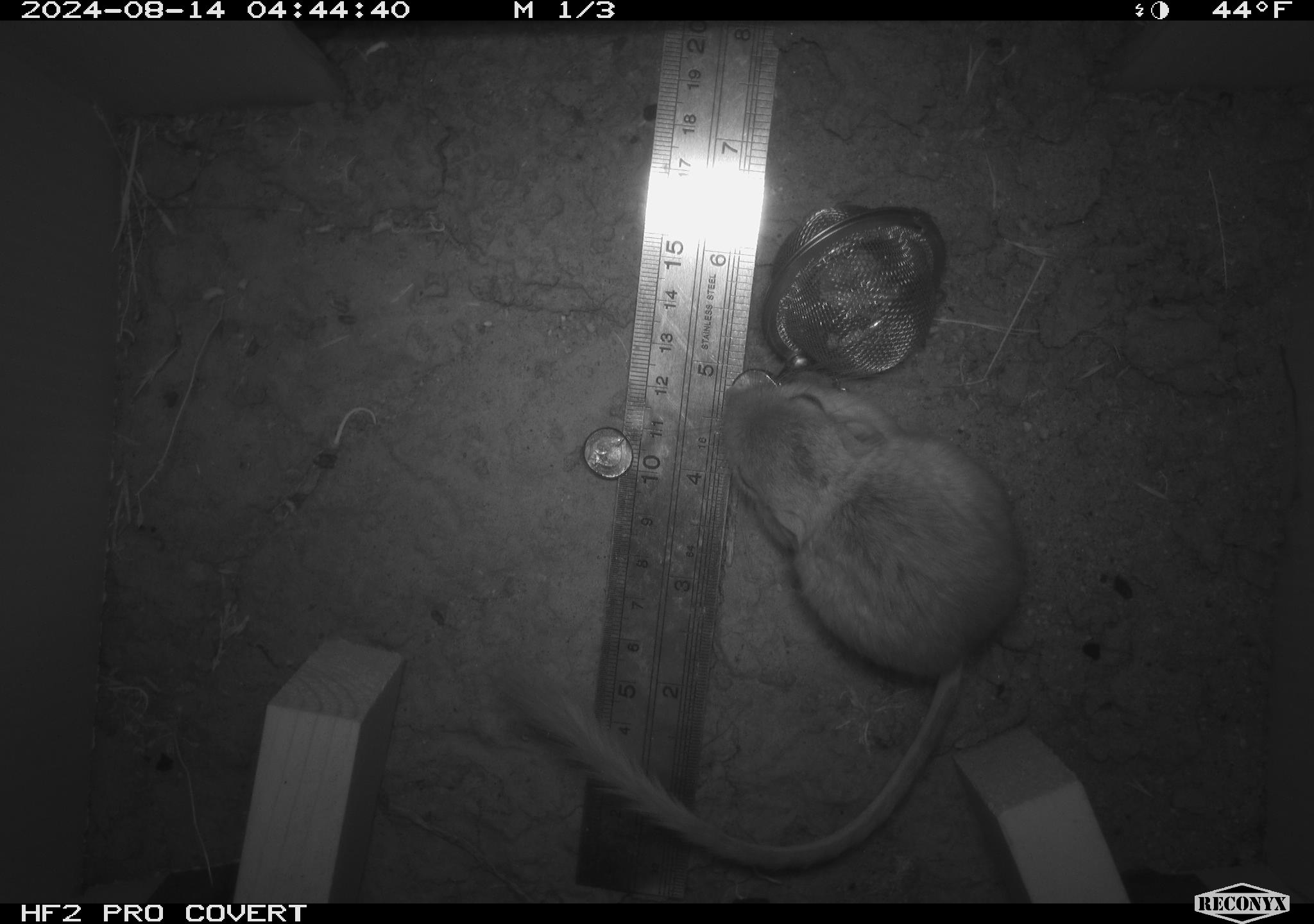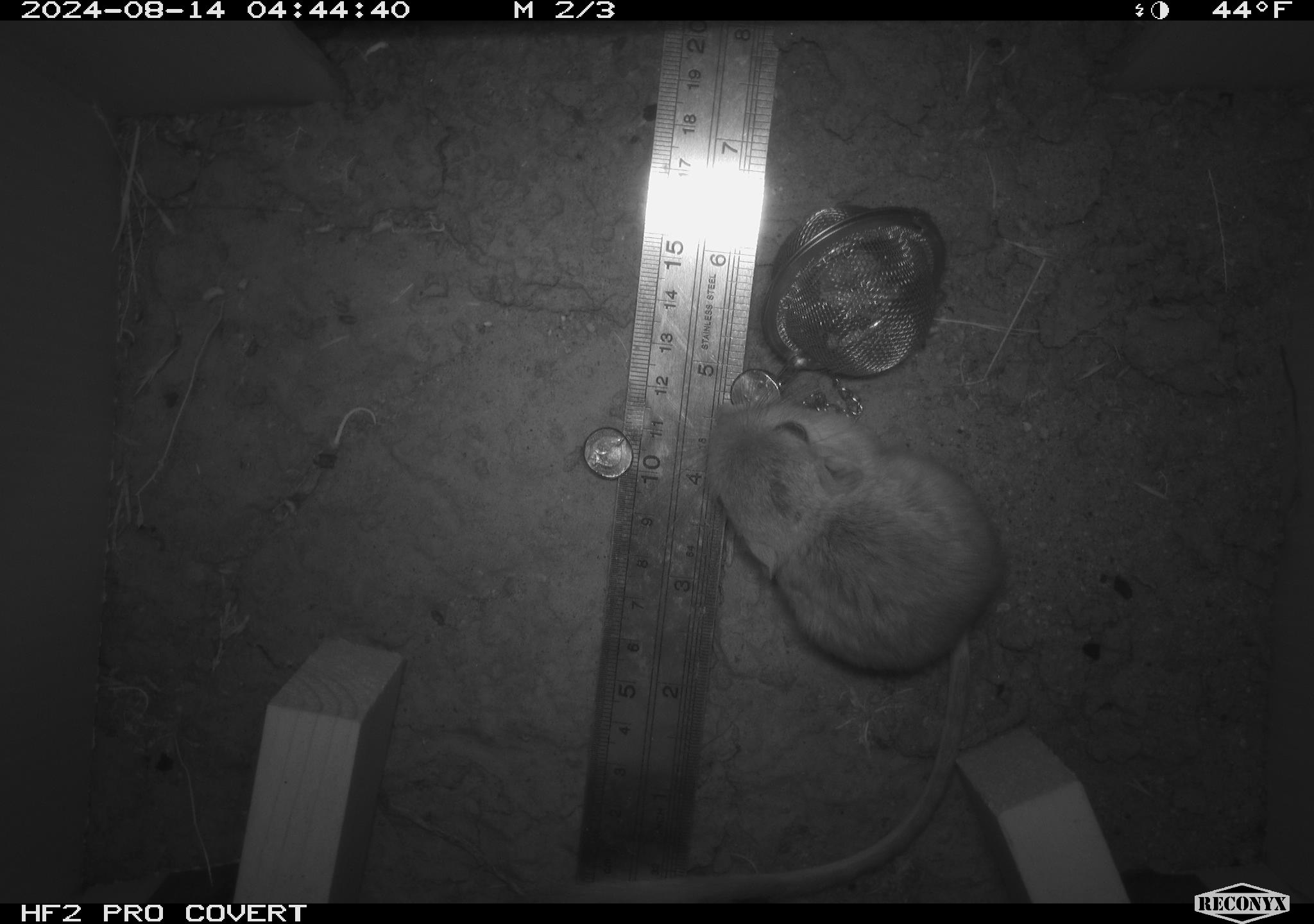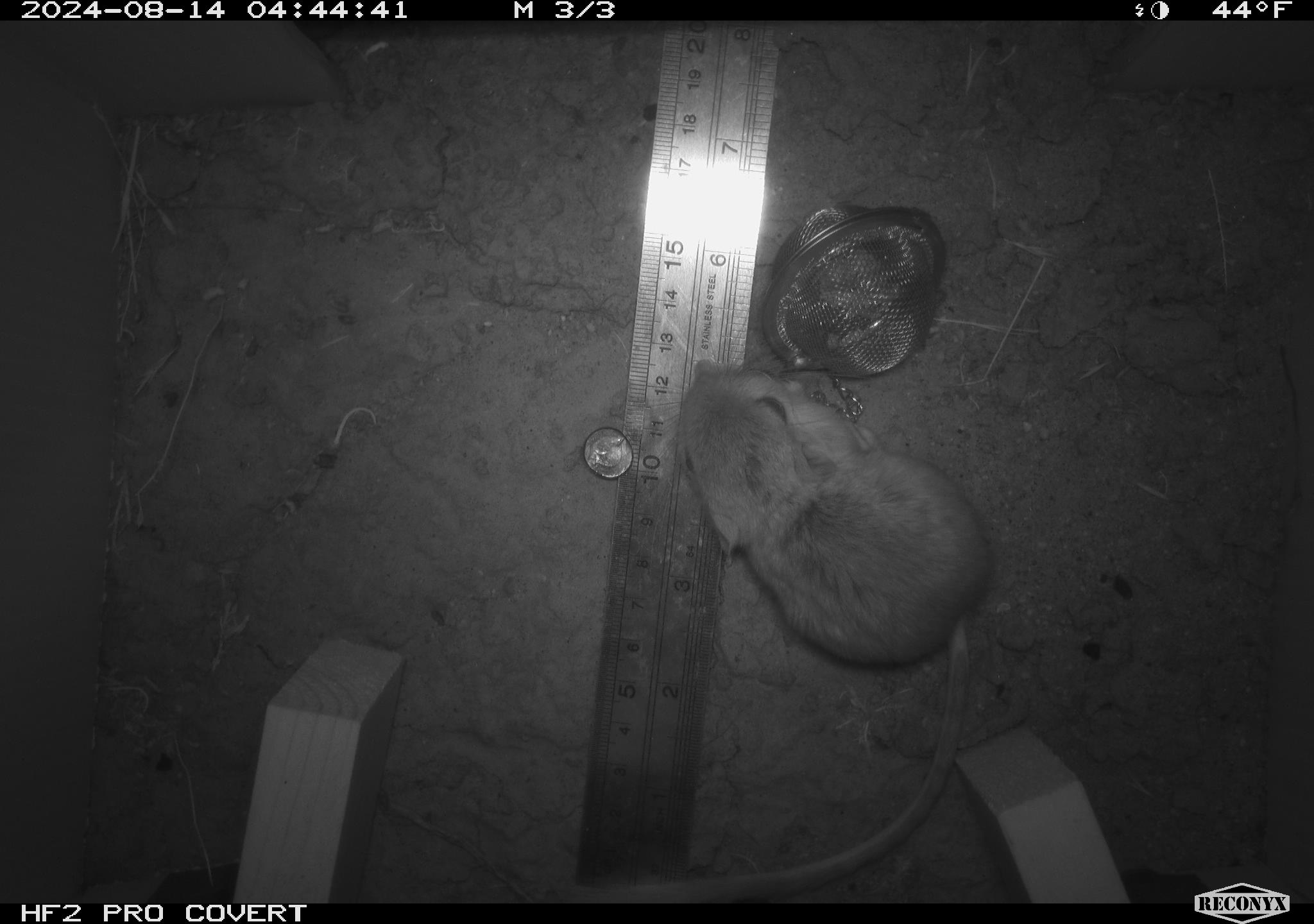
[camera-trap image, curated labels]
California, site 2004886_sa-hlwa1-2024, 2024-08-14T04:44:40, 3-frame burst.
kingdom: Animalia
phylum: Chordata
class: Mammalia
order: Rodentia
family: Heteromyidae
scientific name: Heteromyidae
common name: kangaroo rats and pocket mice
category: heteromyidae family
Heteromyidae family (kangaroo rats and pocket mice) (Heteromyidae).